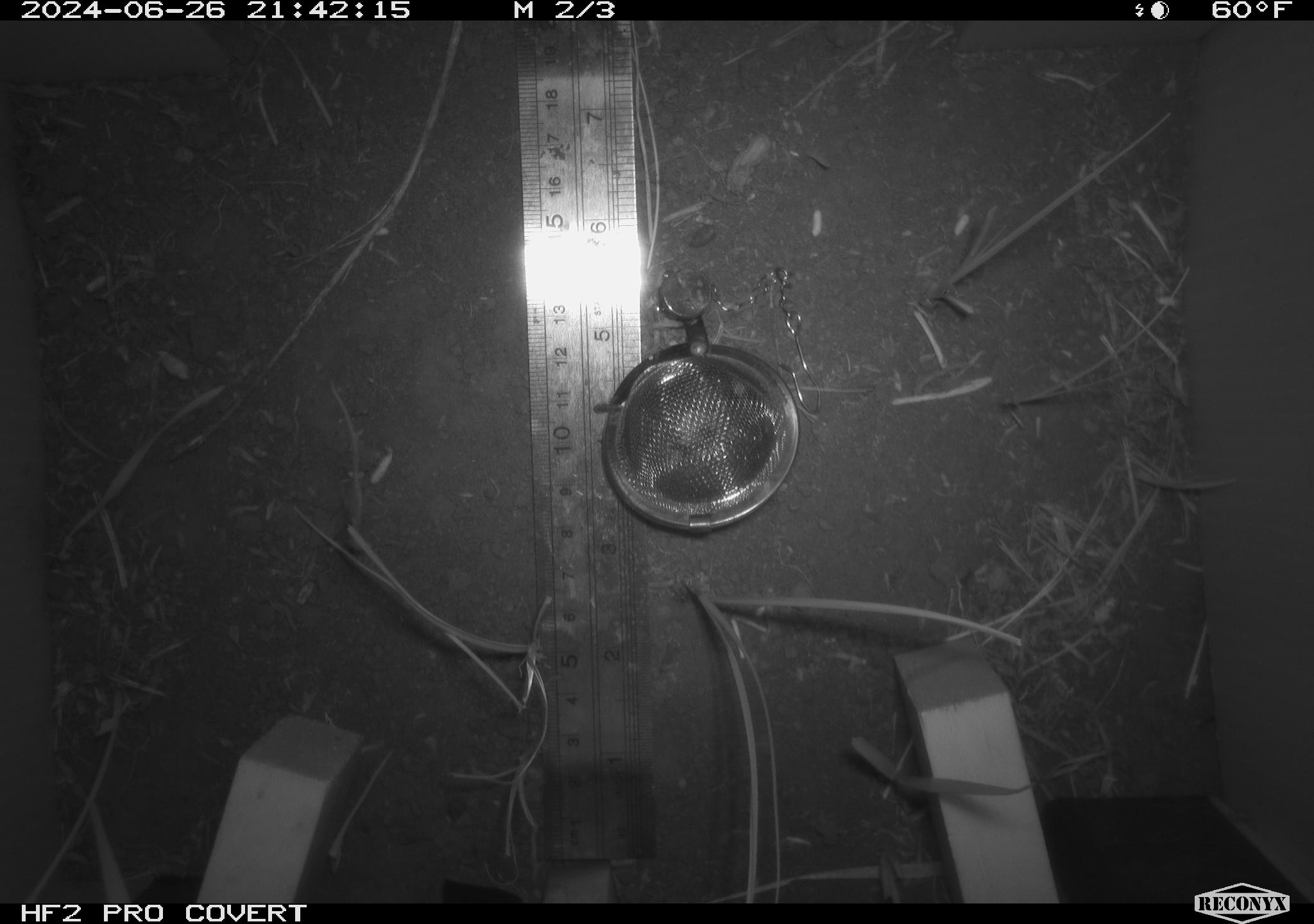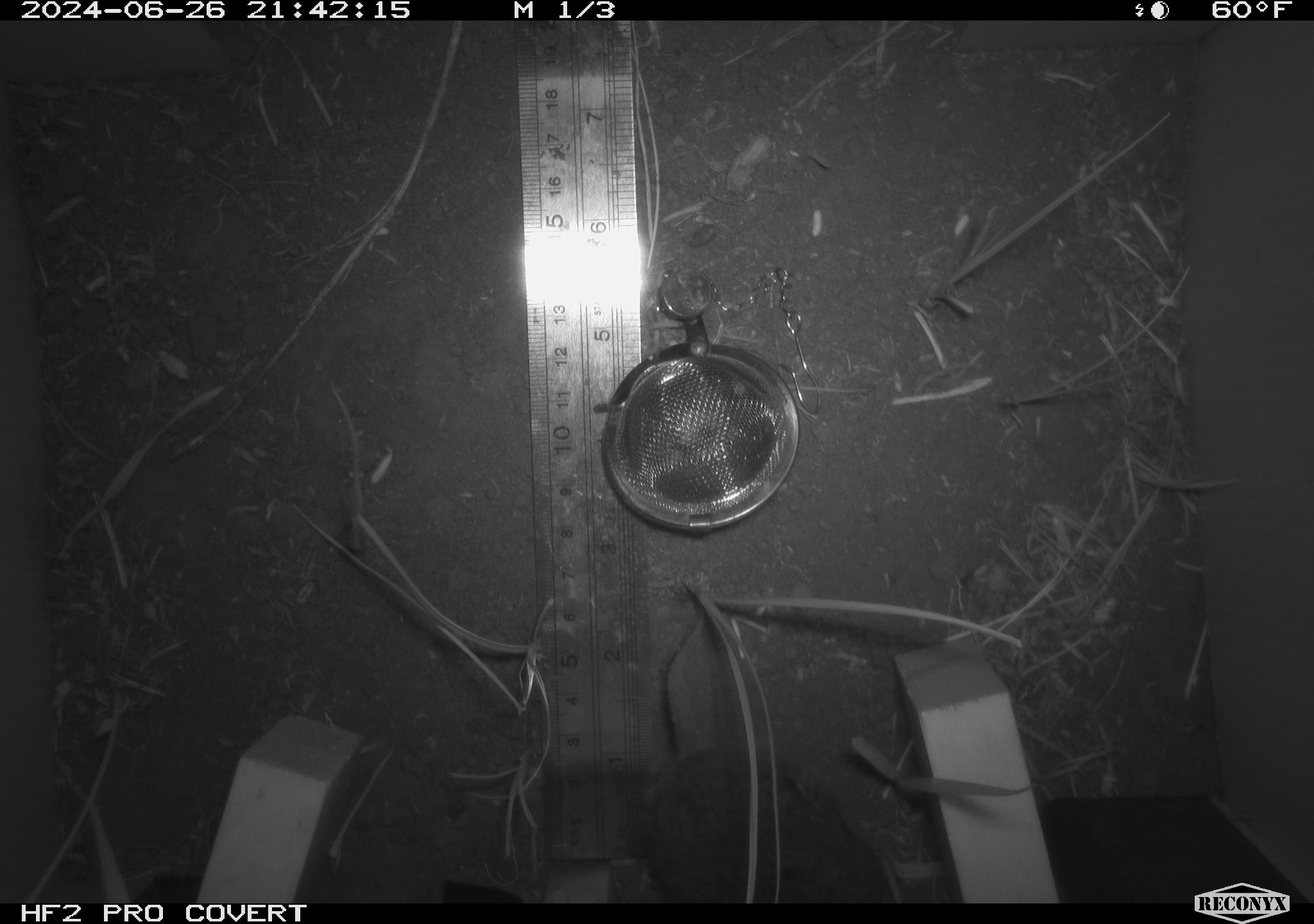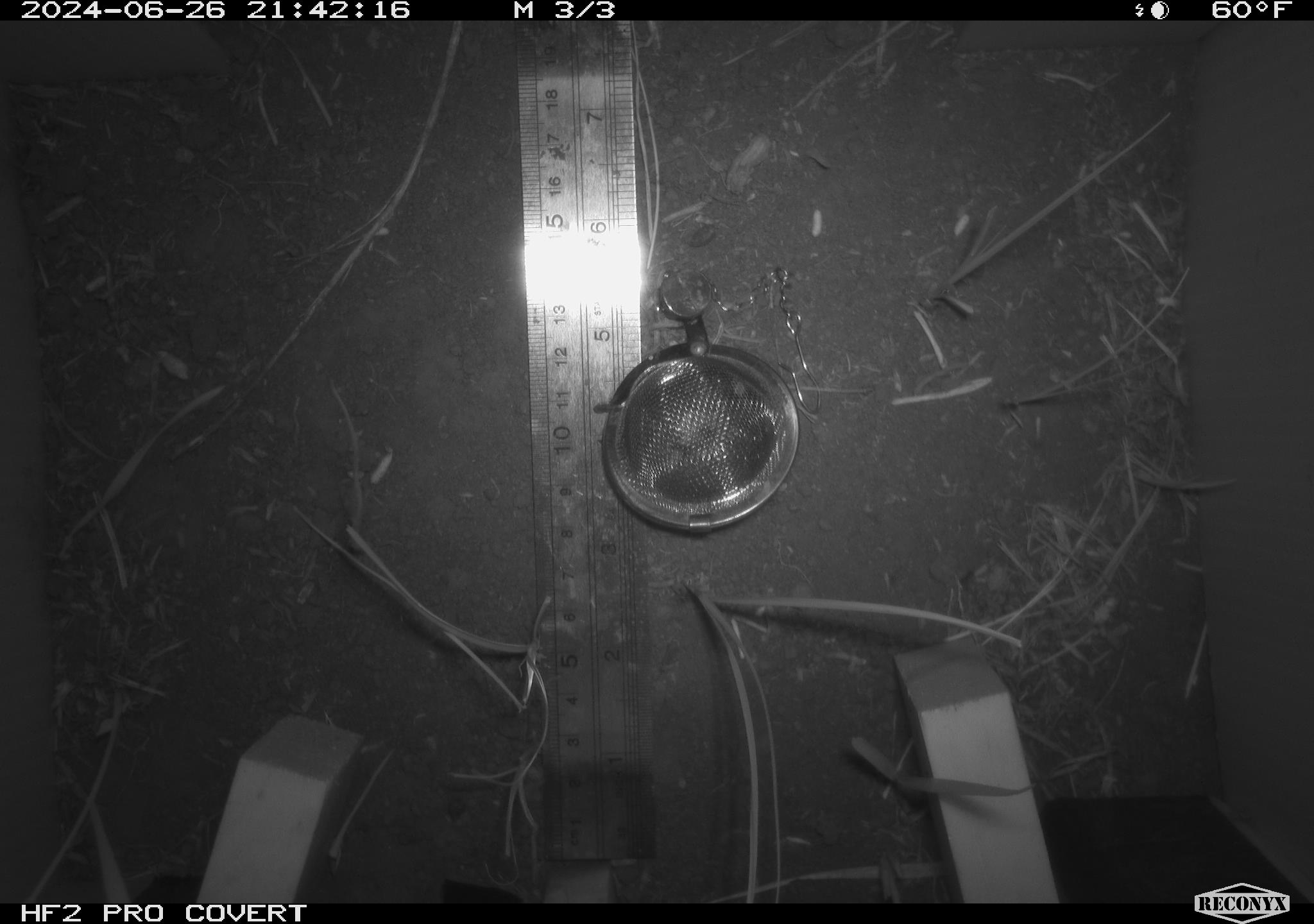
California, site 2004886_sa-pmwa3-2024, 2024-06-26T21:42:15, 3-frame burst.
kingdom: Animalia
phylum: Chordata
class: Mammalia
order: Rodentia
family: Cricetidae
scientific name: Arvicolinae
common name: voles, lemmings, and muskrats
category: arvicolinae subfamily